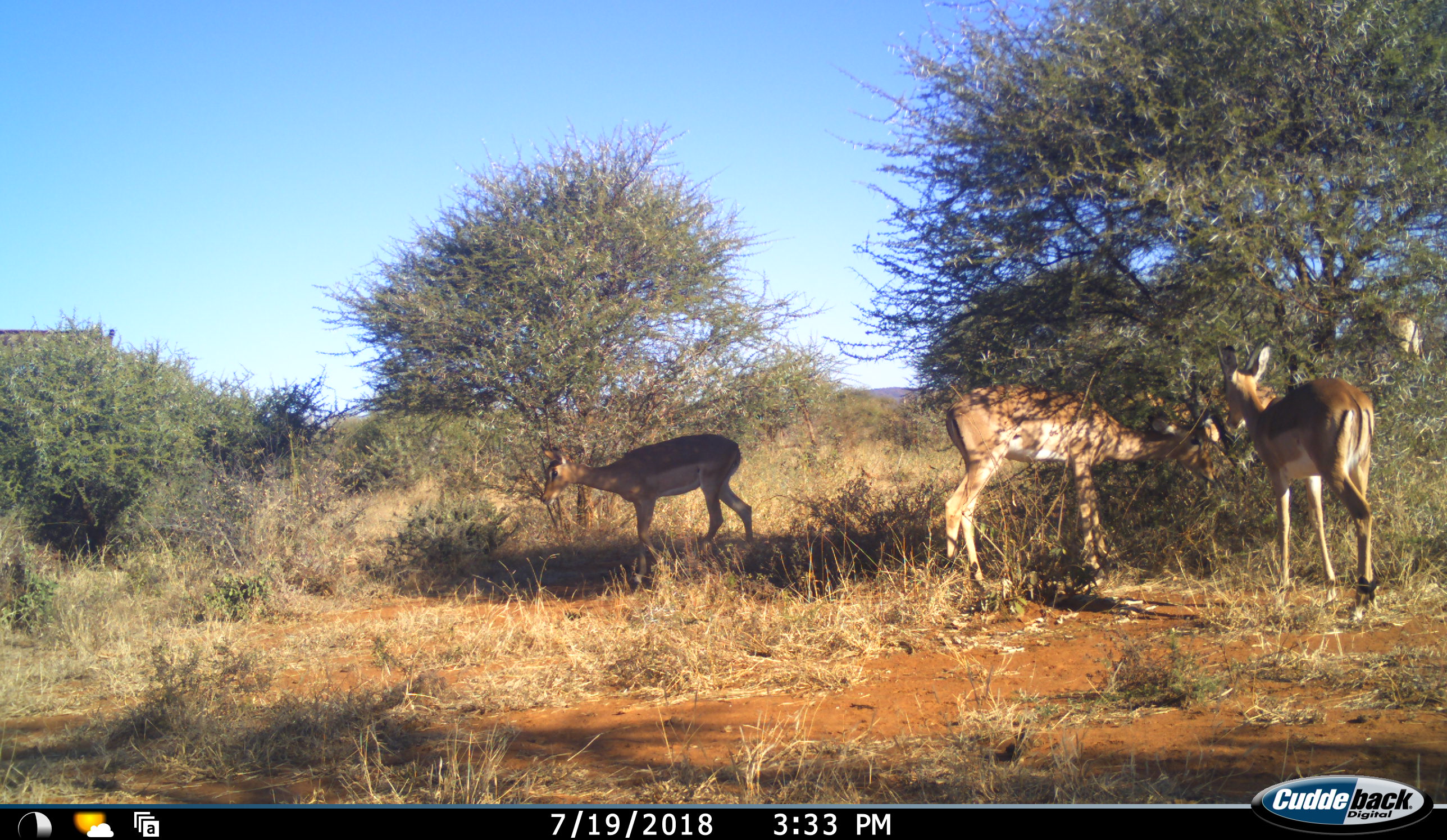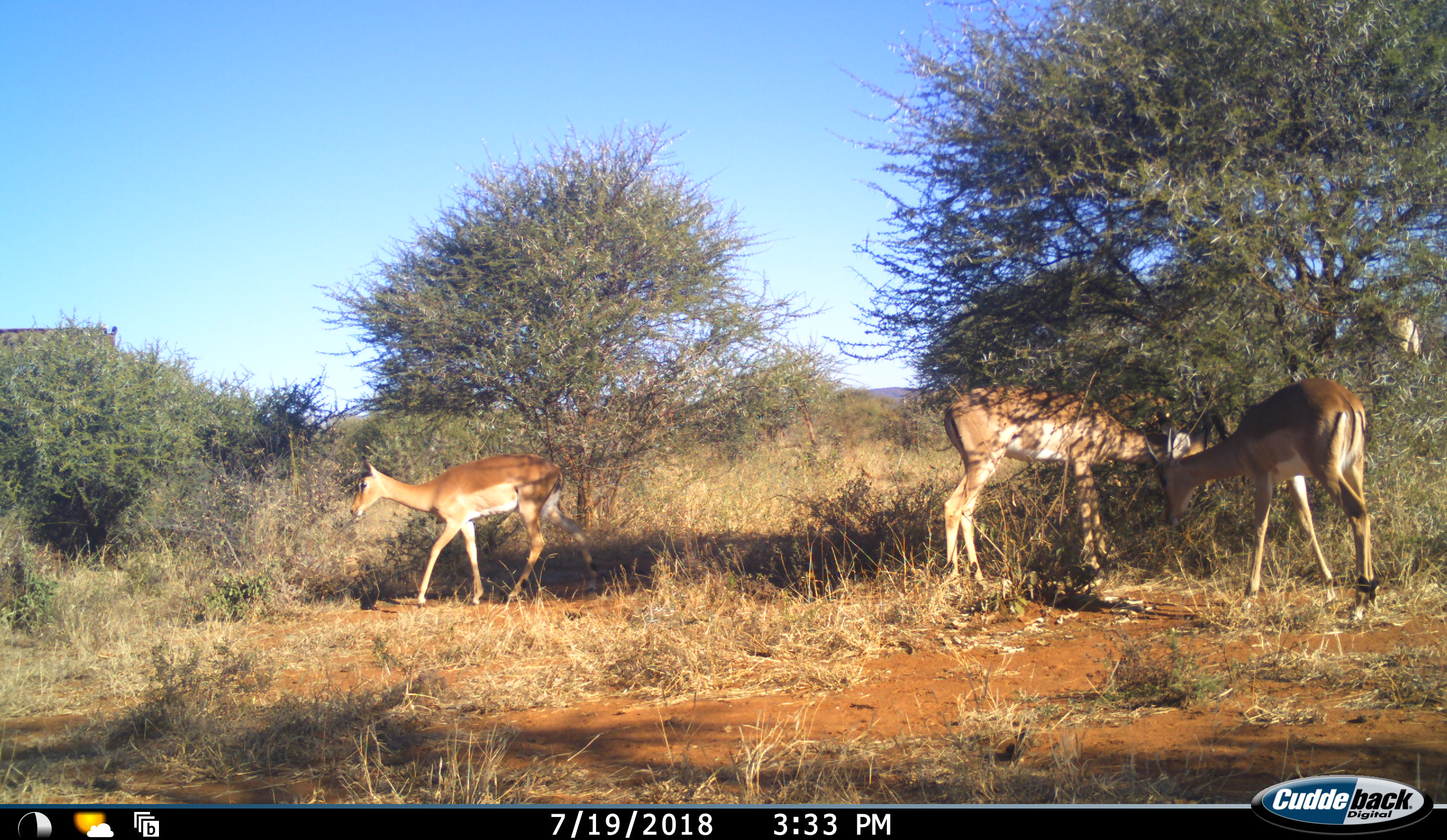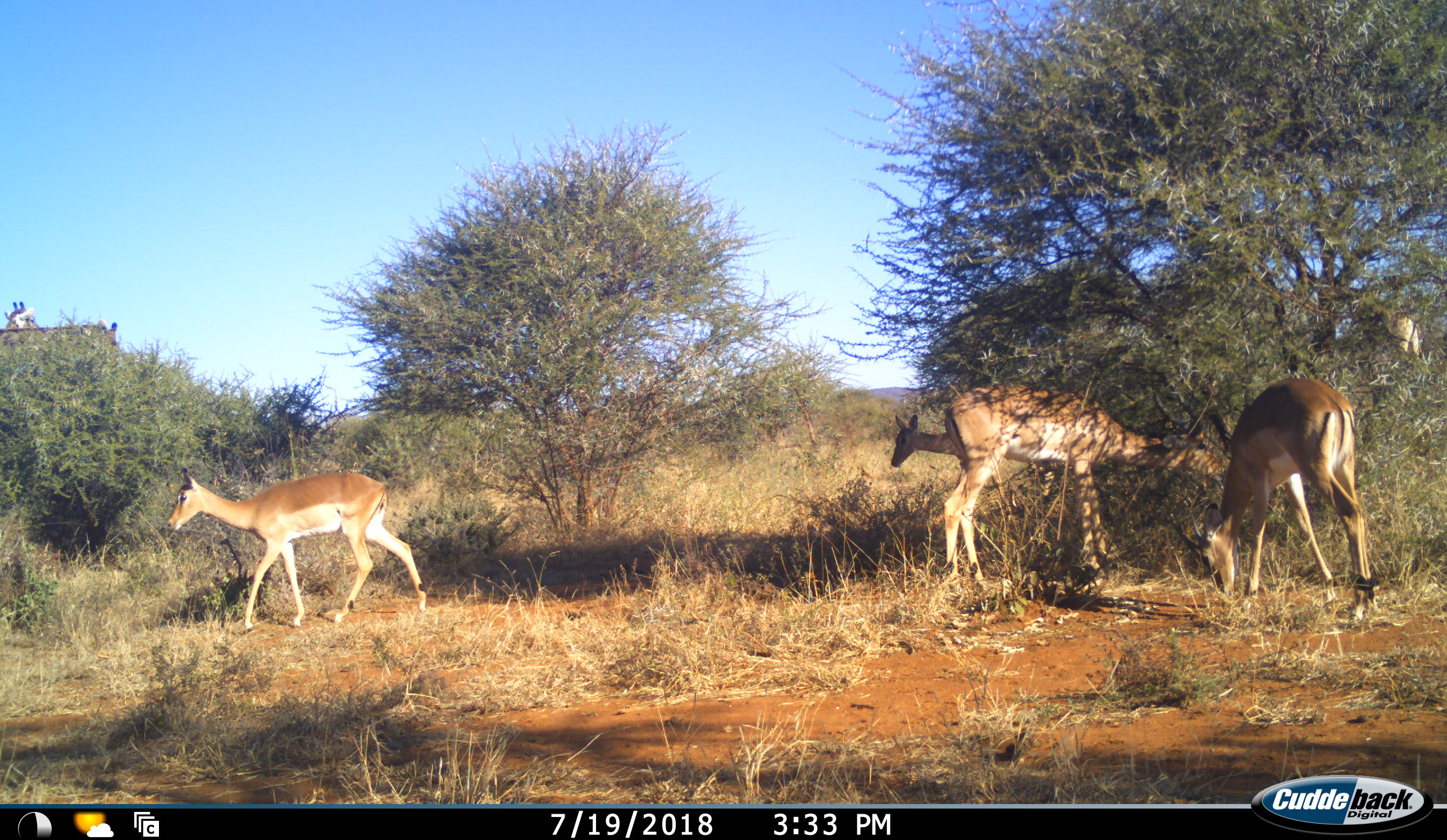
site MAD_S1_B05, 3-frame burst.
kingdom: Animalia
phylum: Chordata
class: Mammalia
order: Artiodactyla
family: Giraffidae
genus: Giraffa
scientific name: Giraffa camelopardalis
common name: giraffe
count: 2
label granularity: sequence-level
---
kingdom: Animalia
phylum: Chordata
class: Mammalia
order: Artiodactyla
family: Bovidae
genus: Aepyceros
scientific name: Aepyceros melampus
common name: impala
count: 4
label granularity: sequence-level